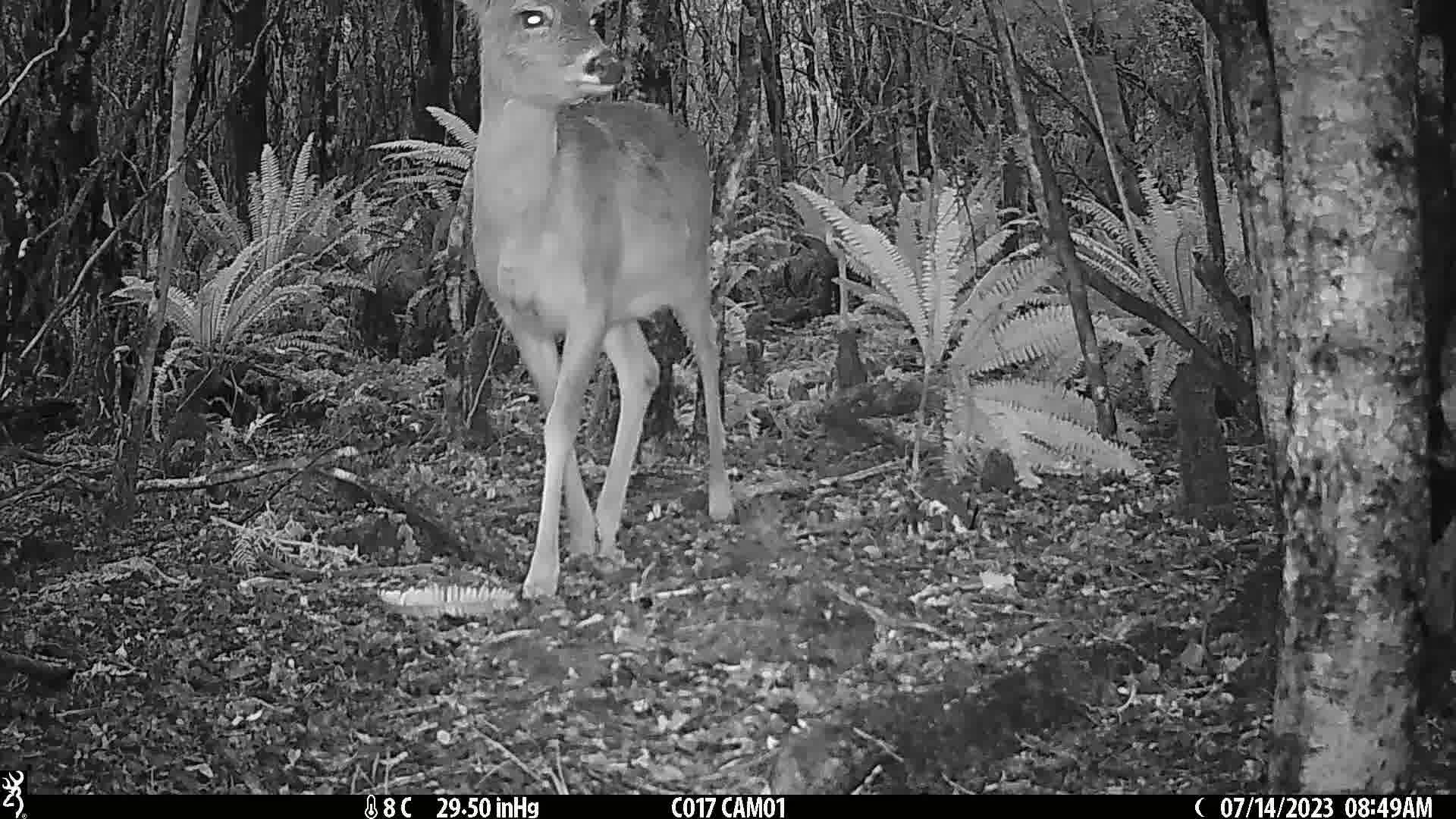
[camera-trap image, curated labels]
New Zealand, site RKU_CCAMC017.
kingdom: Animalia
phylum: Chordata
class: Mammalia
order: Artiodactyla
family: Cervidae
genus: Odocoileus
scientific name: Odocoileus virginianus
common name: white-tailed deer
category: white tailed deer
White tailed deer (white-tailed deer) (Odocoileus virginianus).